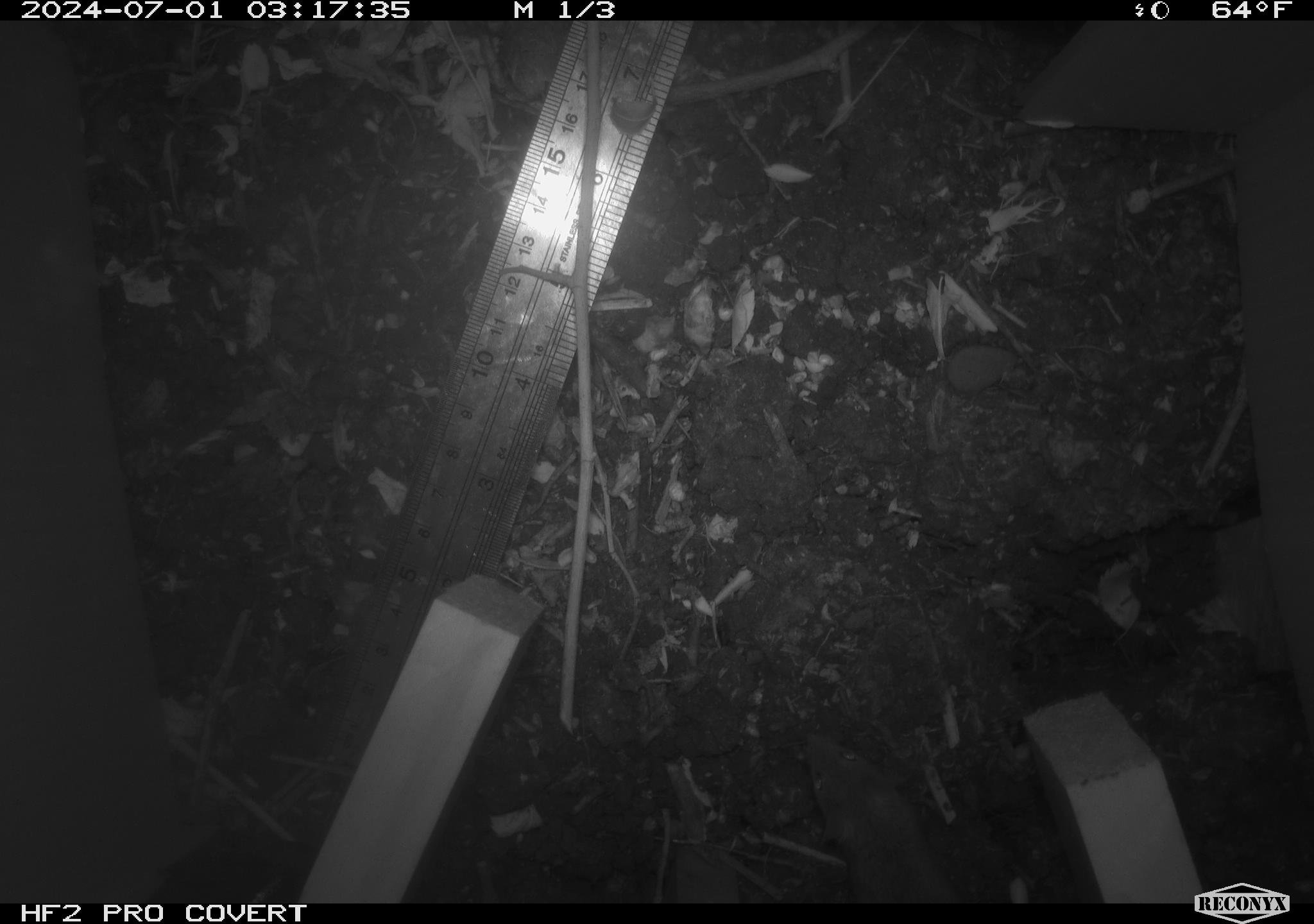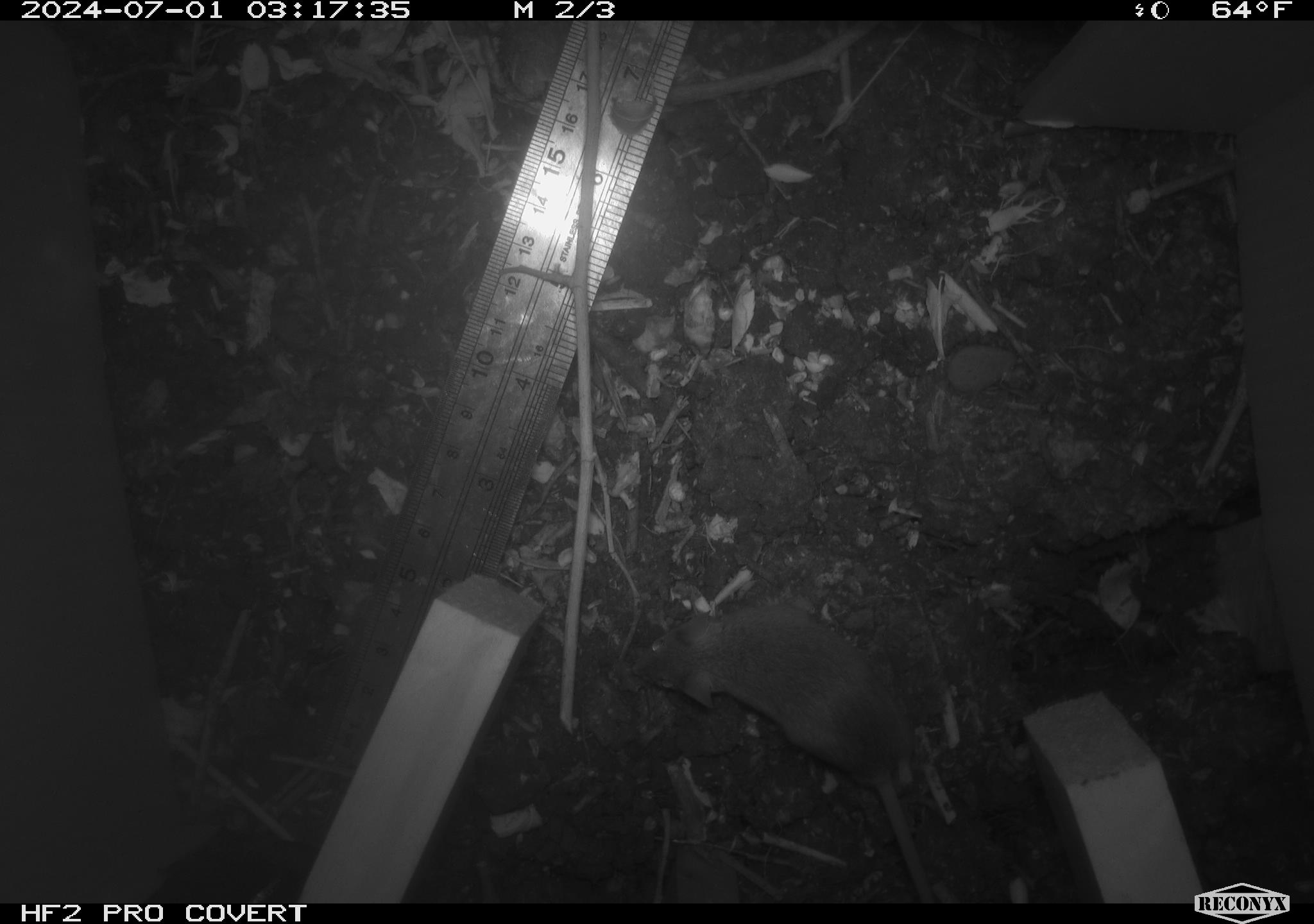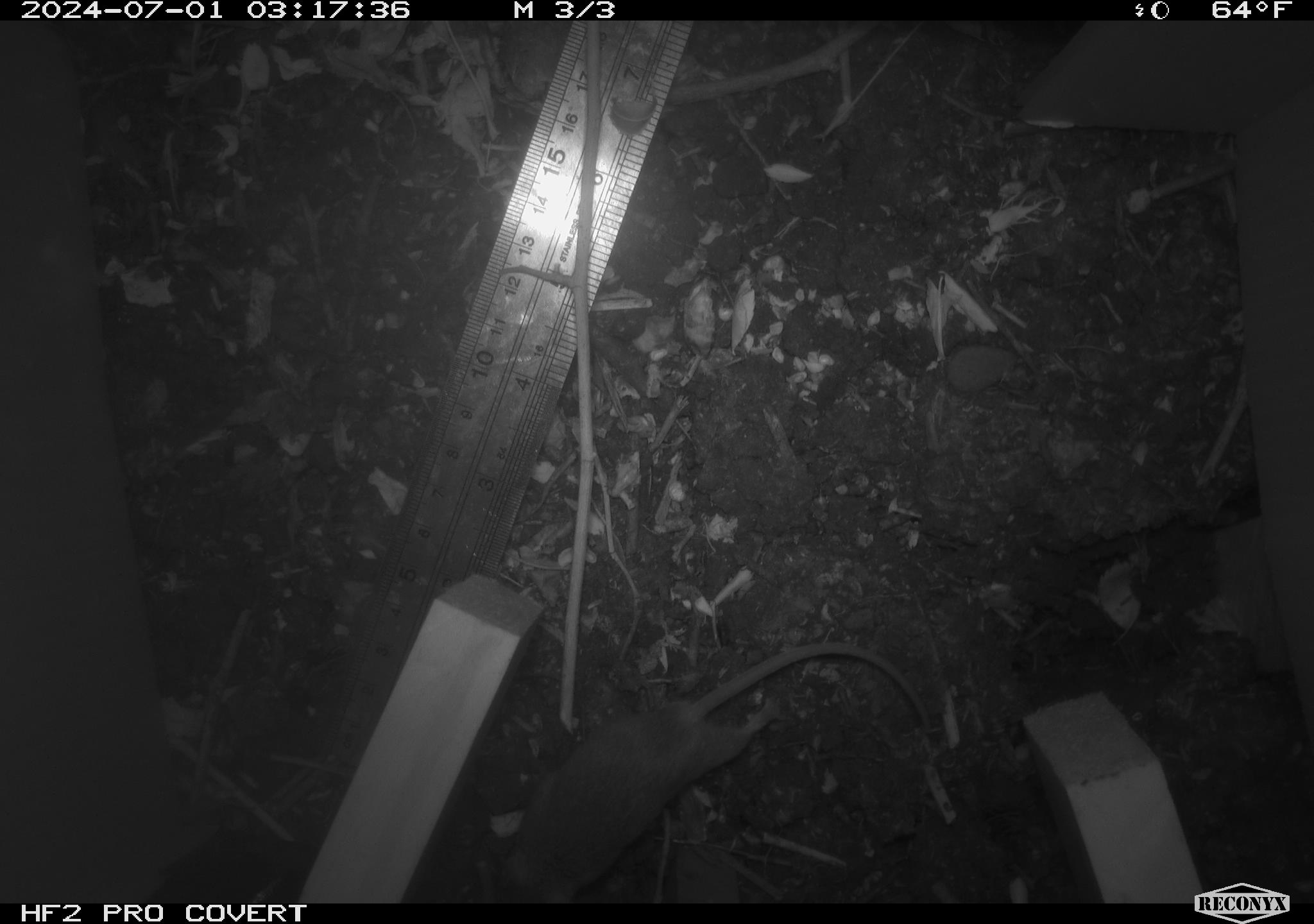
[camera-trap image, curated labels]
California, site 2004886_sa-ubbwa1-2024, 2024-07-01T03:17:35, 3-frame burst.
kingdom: Animalia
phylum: Chordata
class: Mammalia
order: Rodentia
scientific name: Rodentia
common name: mouse species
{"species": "mouse species (Rodentia)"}